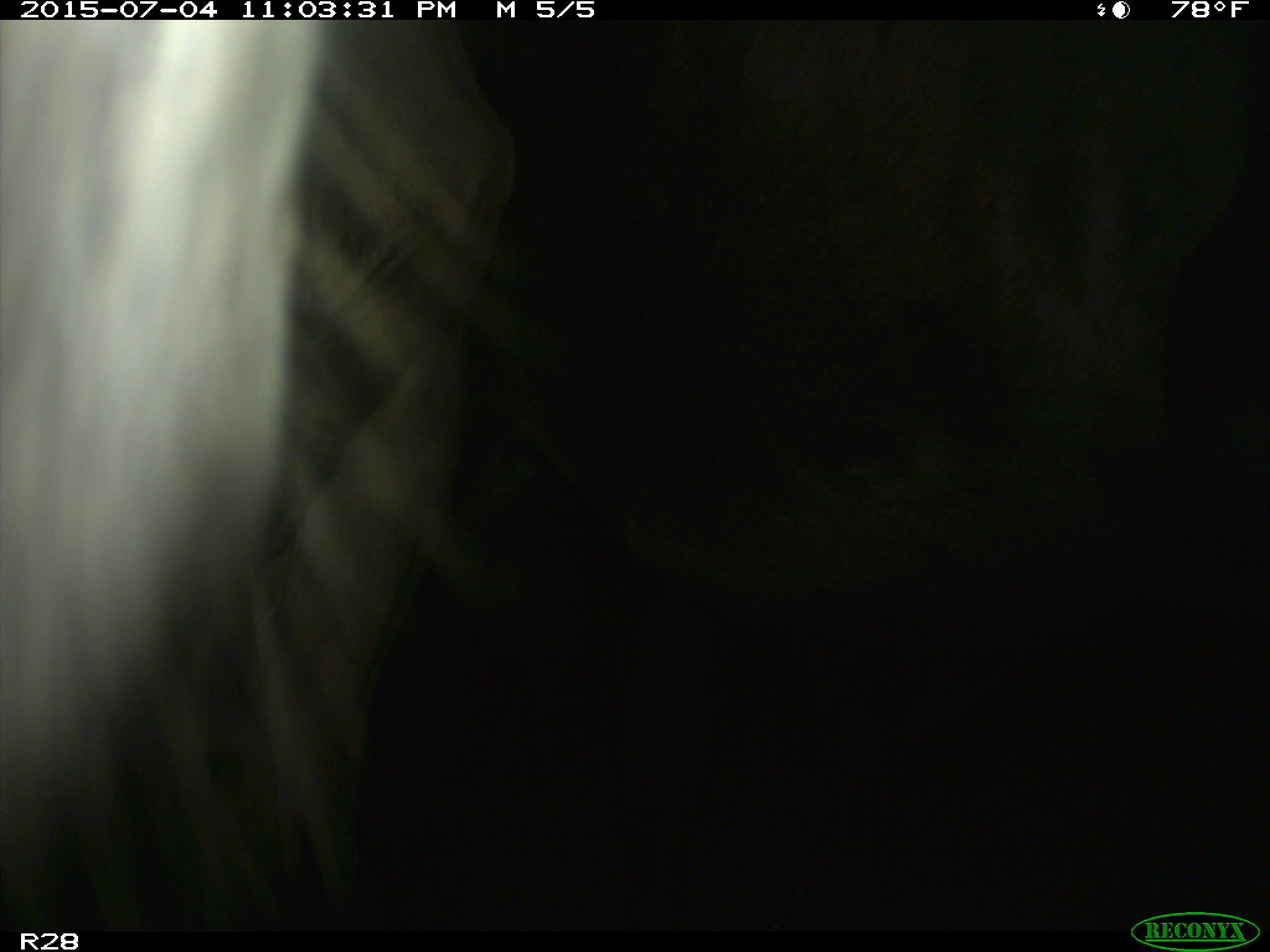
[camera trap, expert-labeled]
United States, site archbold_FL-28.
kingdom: Animalia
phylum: Chordata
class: Mammalia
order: Artiodactyla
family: Bovidae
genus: Bos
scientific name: Bos taurus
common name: domestic cow